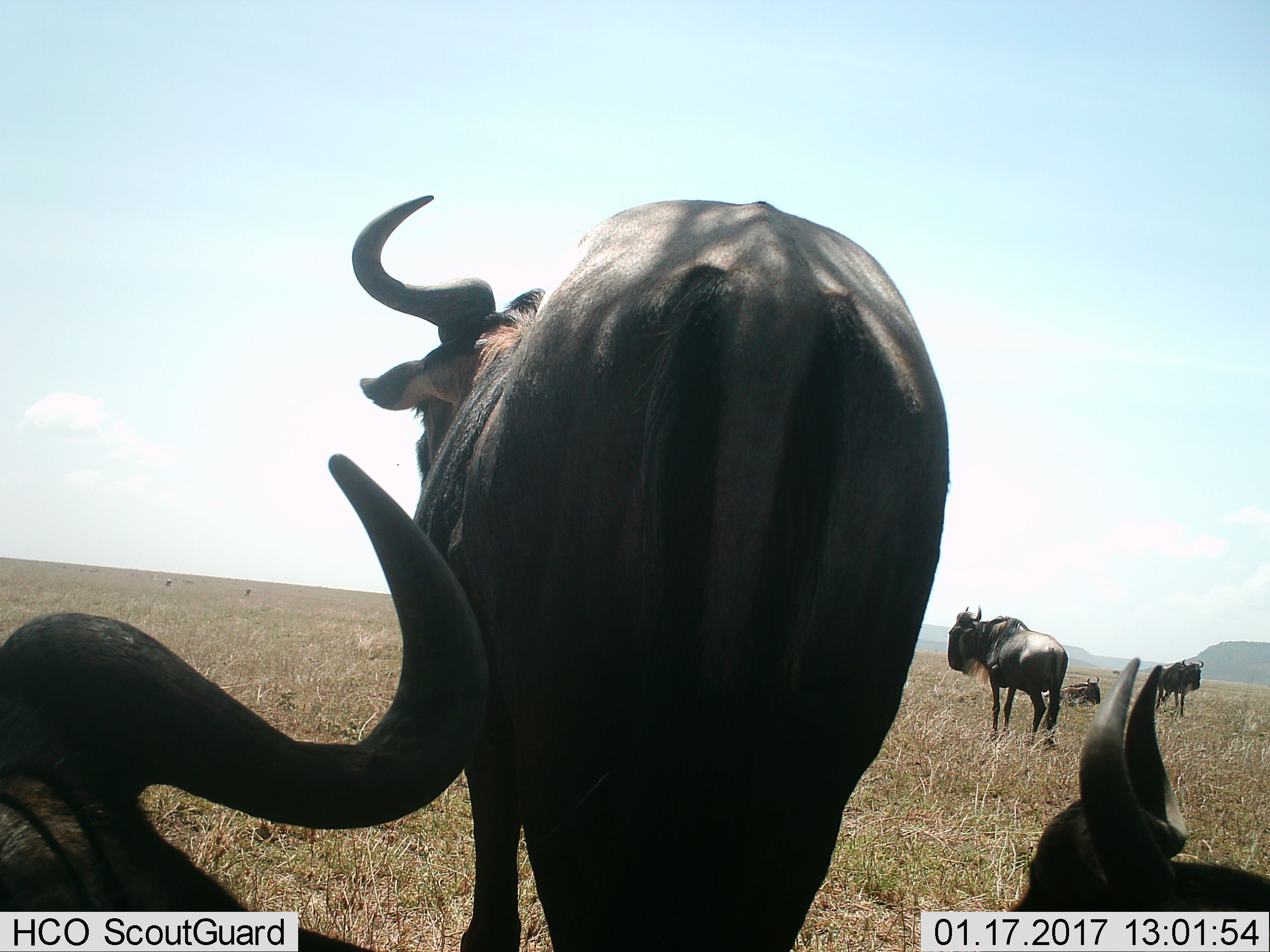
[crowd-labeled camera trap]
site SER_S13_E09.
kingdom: Animalia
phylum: Chordata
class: Mammalia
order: Artiodactyla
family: Bovidae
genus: Connochaetes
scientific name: Connochaetes taurinus taurinus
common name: blue wildebeest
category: wildebeestblue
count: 6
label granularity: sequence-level